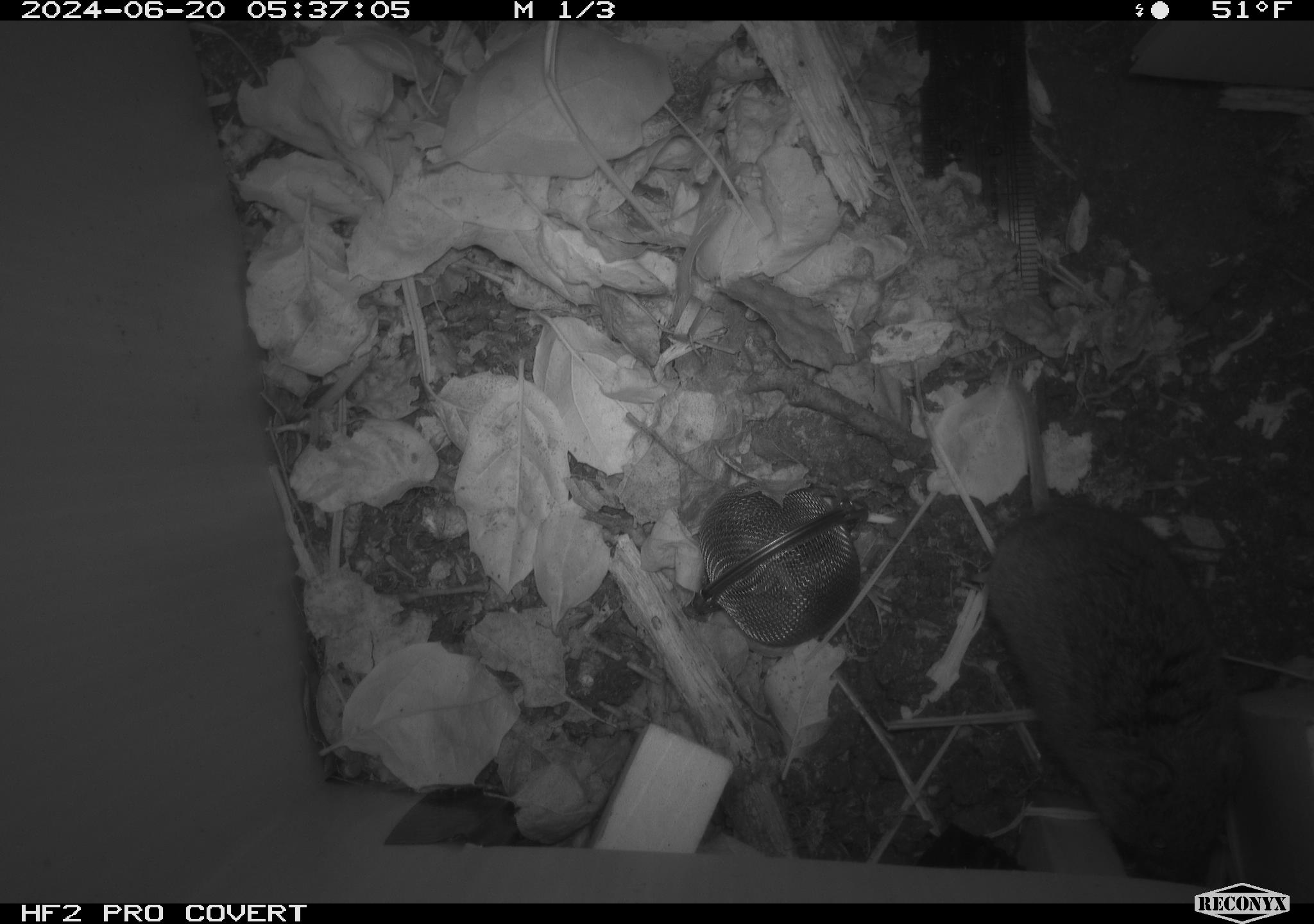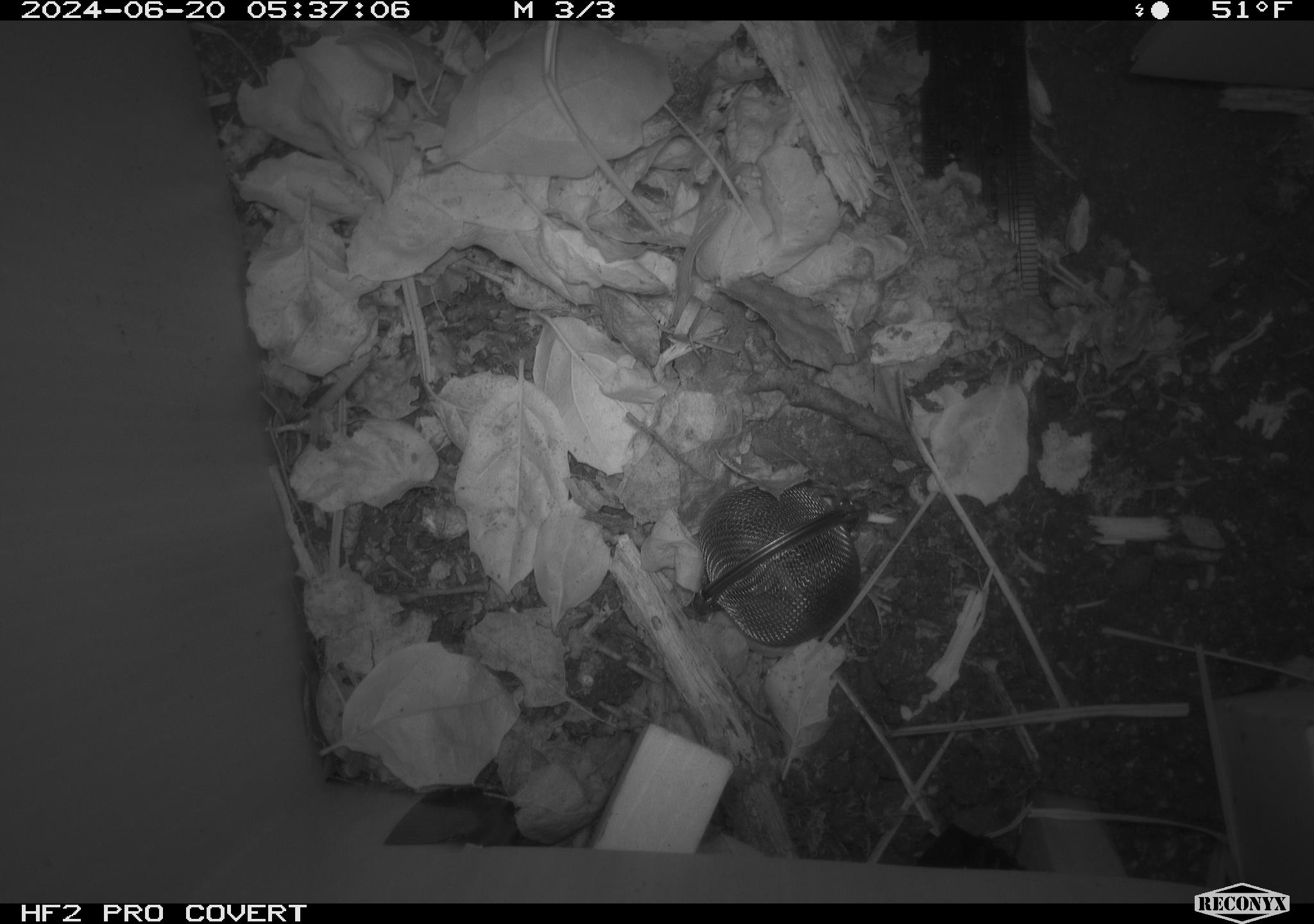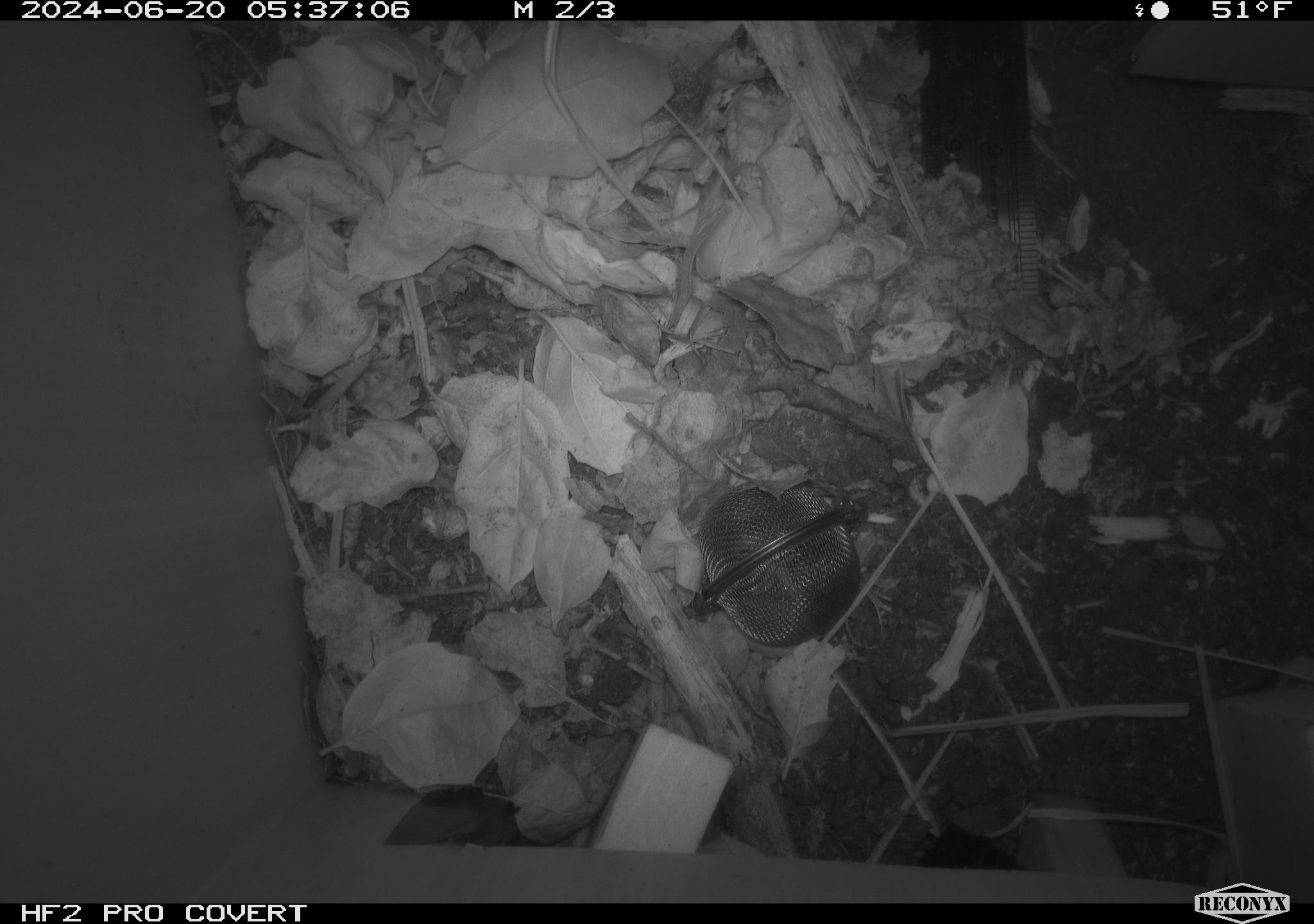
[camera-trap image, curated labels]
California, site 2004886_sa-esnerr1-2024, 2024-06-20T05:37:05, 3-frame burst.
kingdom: Animalia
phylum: Chordata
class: Mammalia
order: Rodentia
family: Cricetidae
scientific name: Cricetidae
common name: hamsters, voles, lemmings, and allies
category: cricetidae family